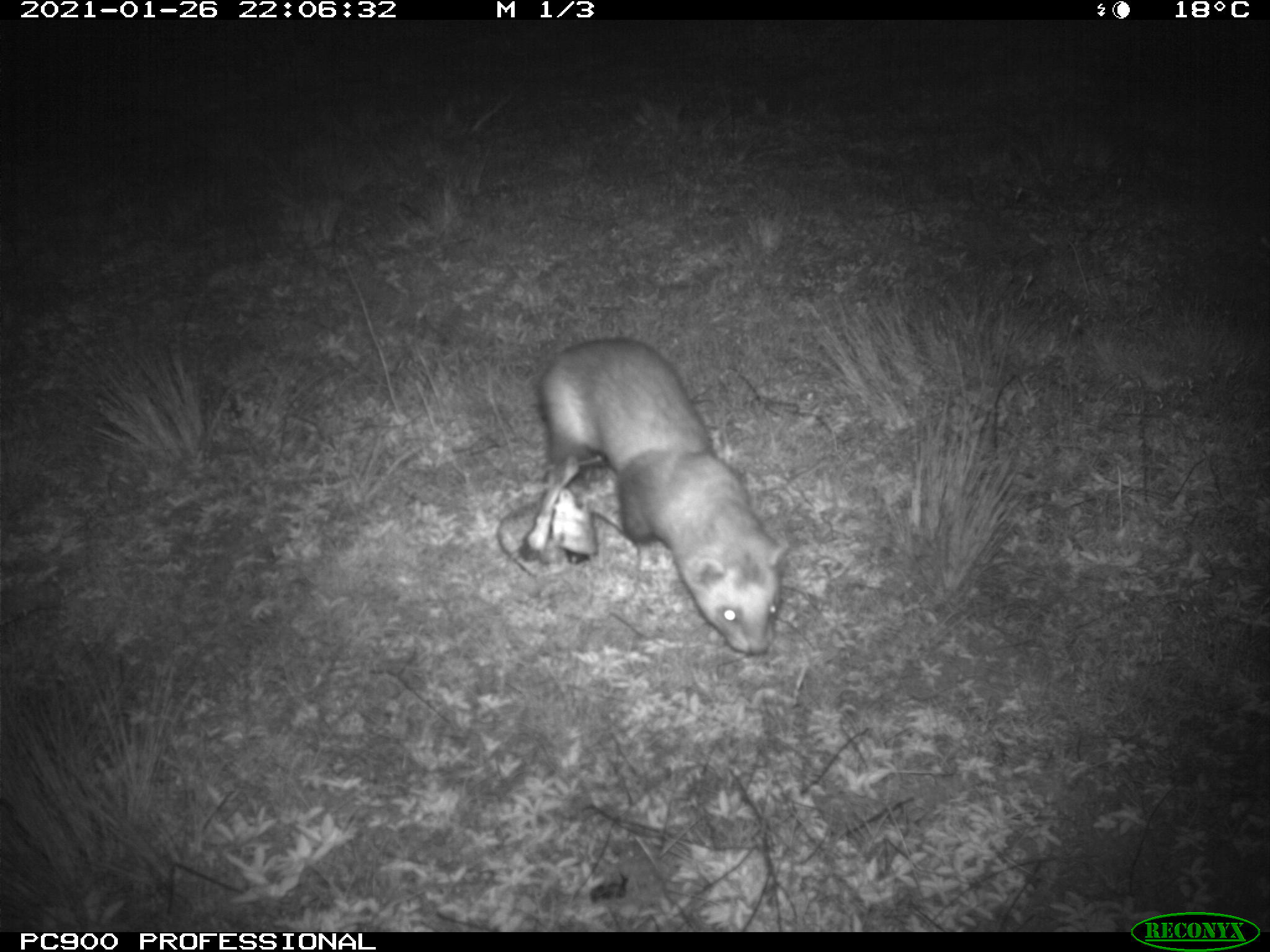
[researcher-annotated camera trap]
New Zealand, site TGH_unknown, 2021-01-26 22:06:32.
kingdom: Animalia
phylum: Chordata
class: Mammalia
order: Carnivora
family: Mustelidae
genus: Mustela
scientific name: Mustela furo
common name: ferret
Ferret (Mustela furo).